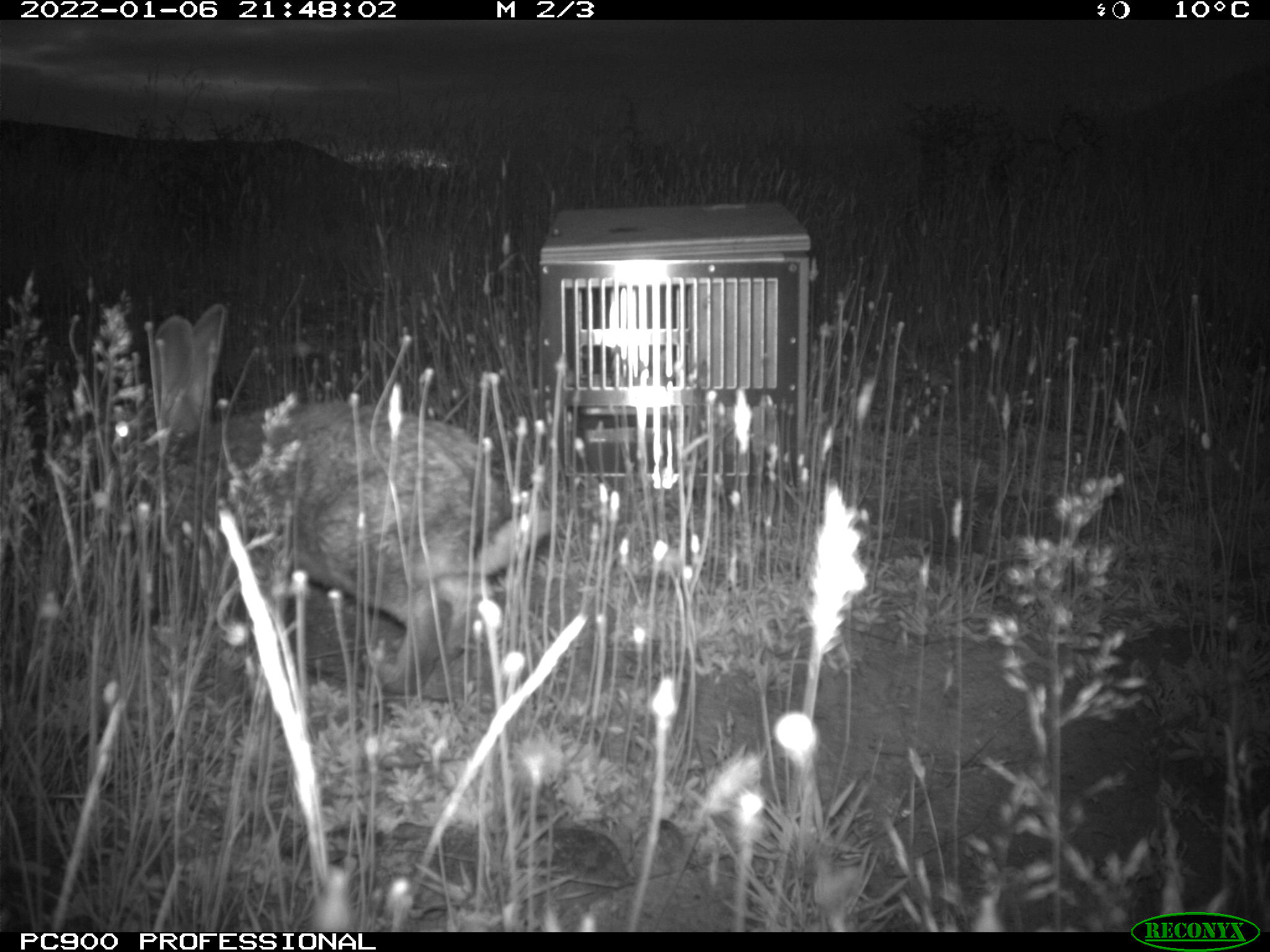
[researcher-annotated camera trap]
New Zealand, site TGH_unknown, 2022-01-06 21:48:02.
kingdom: Animalia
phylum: Chordata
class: Mammalia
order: Lagomorpha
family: Leporidae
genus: Oryctolagus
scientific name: Oryctolagus cuniculus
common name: european rabbit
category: rabbit